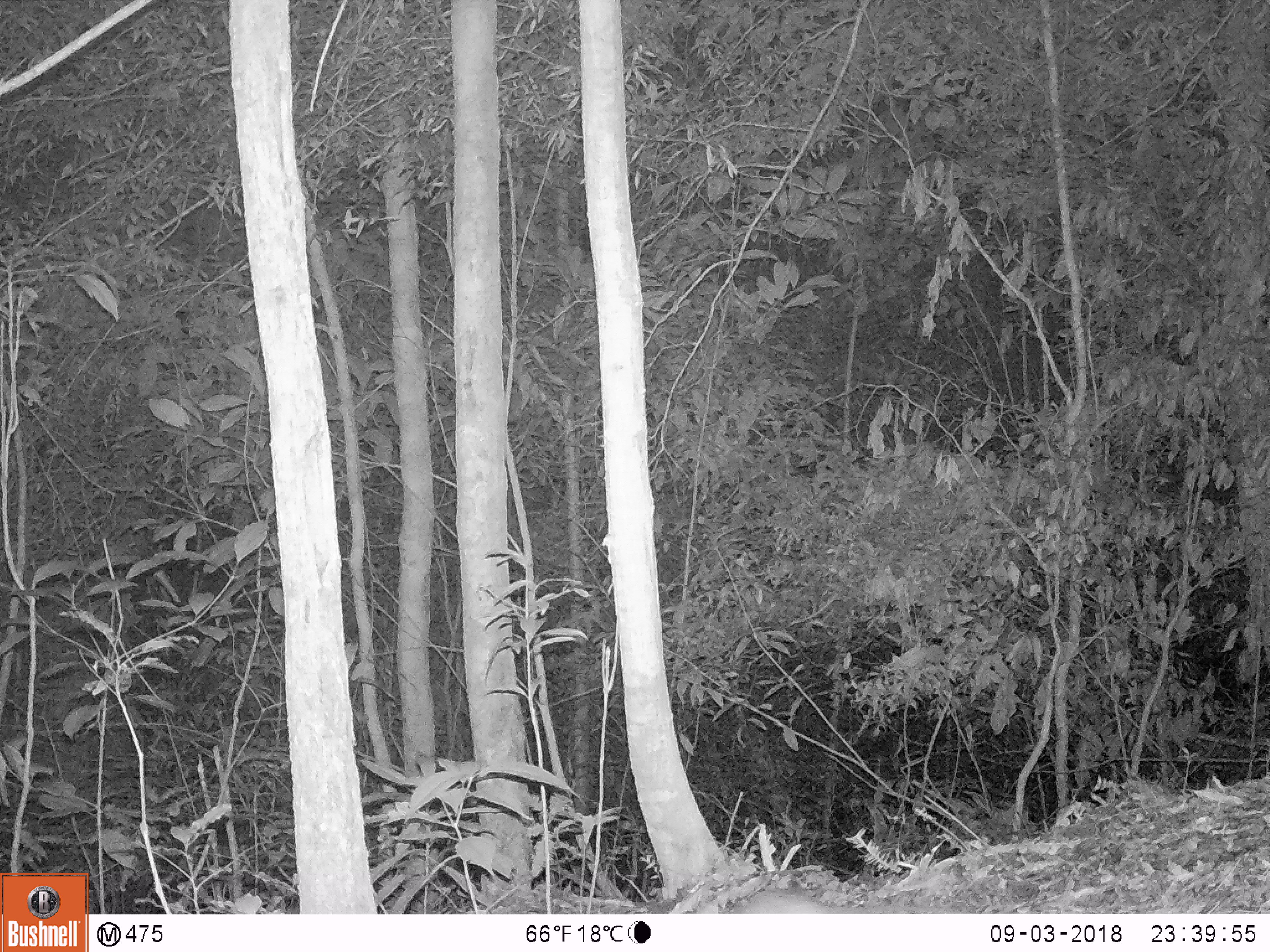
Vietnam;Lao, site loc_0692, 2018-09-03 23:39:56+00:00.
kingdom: Animalia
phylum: Chordata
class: Mammalia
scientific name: Mammalia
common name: mammal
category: unidentified small mammal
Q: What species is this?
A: Unidentified small mammal (mammal) (Mammalia).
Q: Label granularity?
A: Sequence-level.